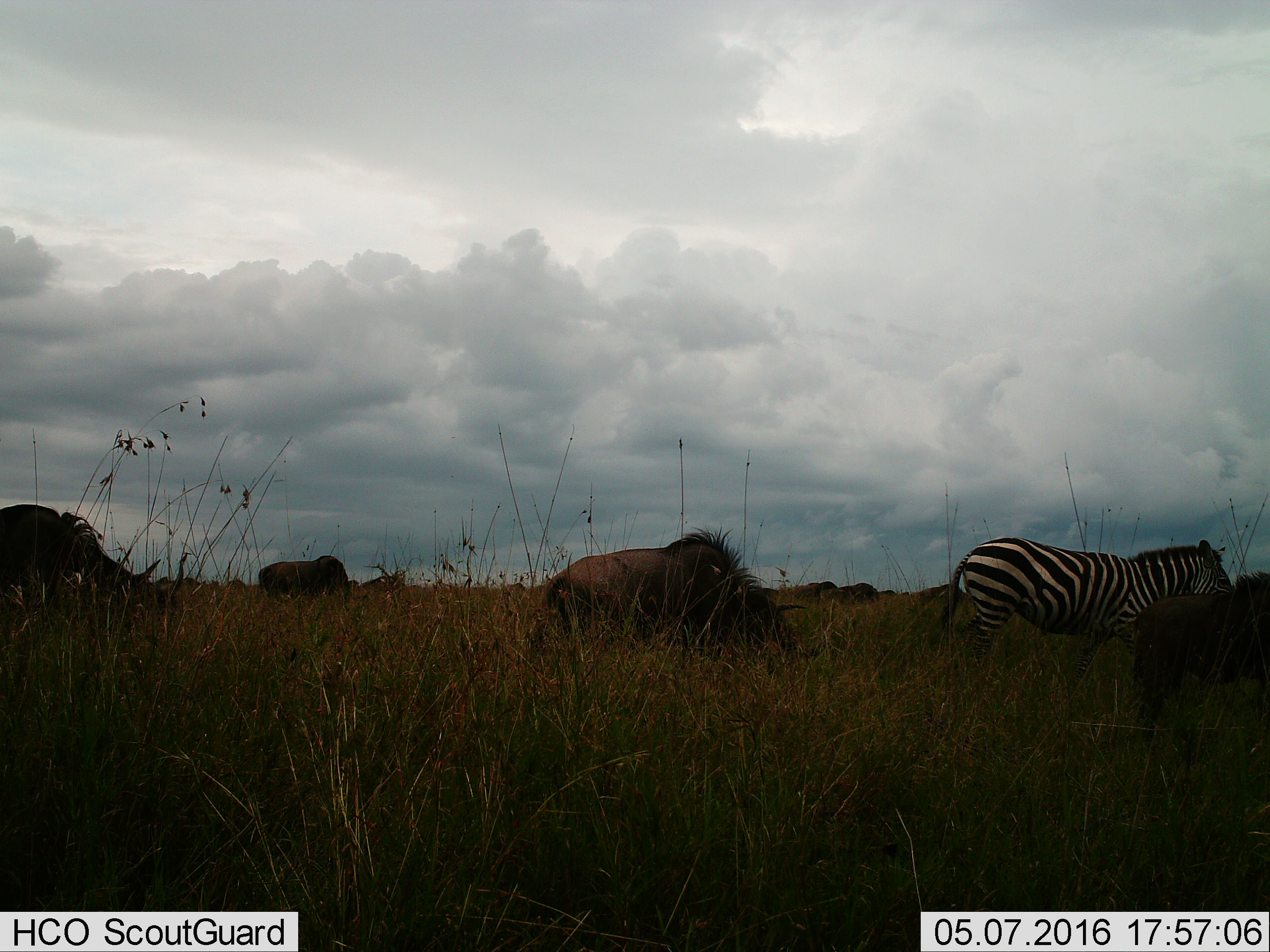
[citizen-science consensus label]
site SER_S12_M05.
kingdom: Animalia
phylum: Chordata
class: Mammalia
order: Artiodactyla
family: Bovidae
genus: Connochaetes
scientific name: Connochaetes taurinus taurinus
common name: blue wildebeest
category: wildebeestblue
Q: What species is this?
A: Wildebeestblue (blue wildebeest) (Connochaetes taurinus taurinus).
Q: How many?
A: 8.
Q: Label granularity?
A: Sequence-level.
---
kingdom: Animalia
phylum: Chordata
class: Mammalia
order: Perissodactyla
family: Equidae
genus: Equus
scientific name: Equus quagga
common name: plains zebra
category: zebraplains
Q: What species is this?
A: Zebraplains (plains zebra) (Equus quagga).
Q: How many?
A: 1.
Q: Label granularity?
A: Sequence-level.